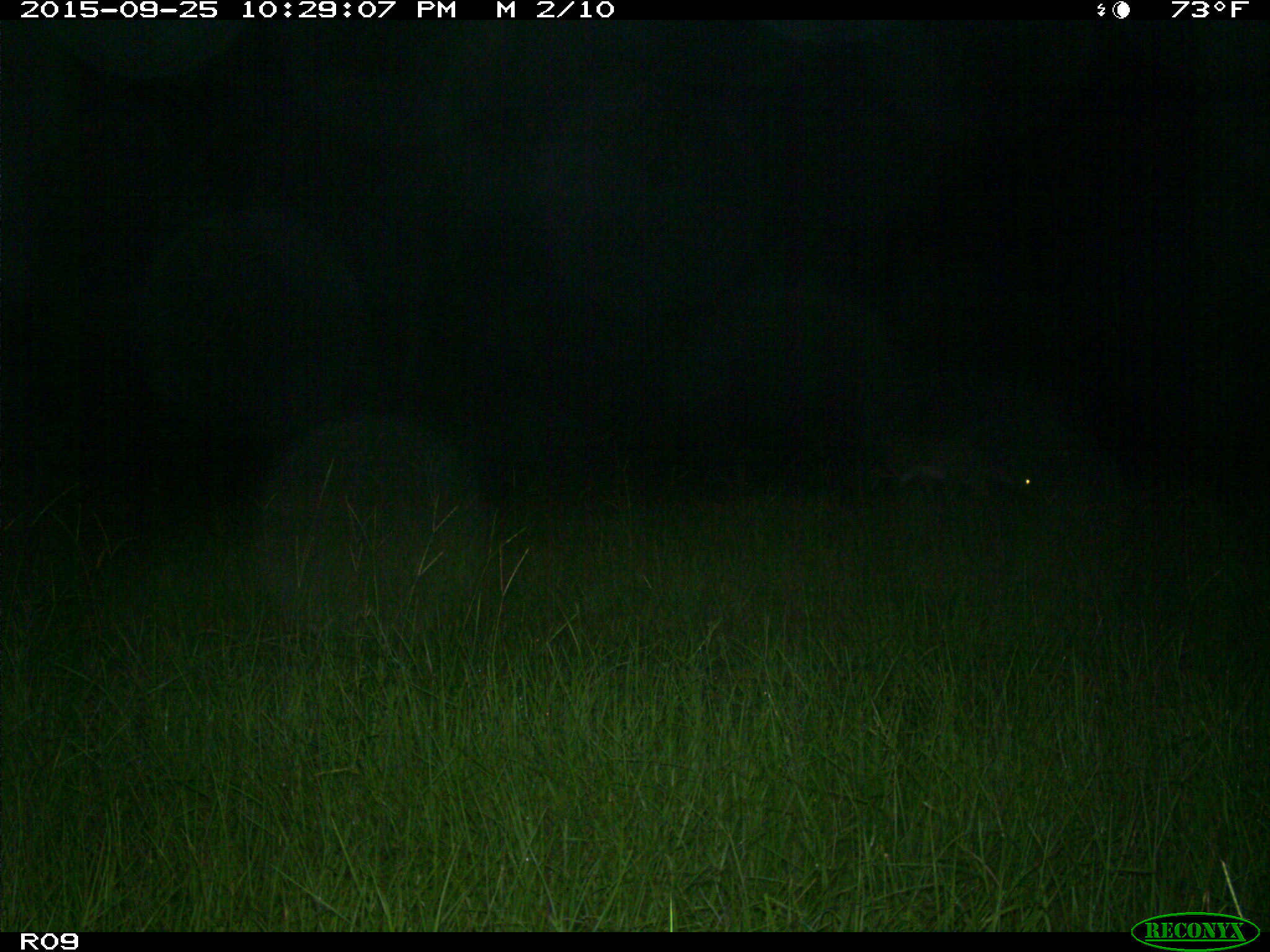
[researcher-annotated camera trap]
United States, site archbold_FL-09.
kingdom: Animalia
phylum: Chordata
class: Mammalia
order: Artiodactyla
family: Cervidae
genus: Odocoileus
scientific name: Odocoileus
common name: deer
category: unidentified deer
Unidentified deer (deer) (Odocoileus).